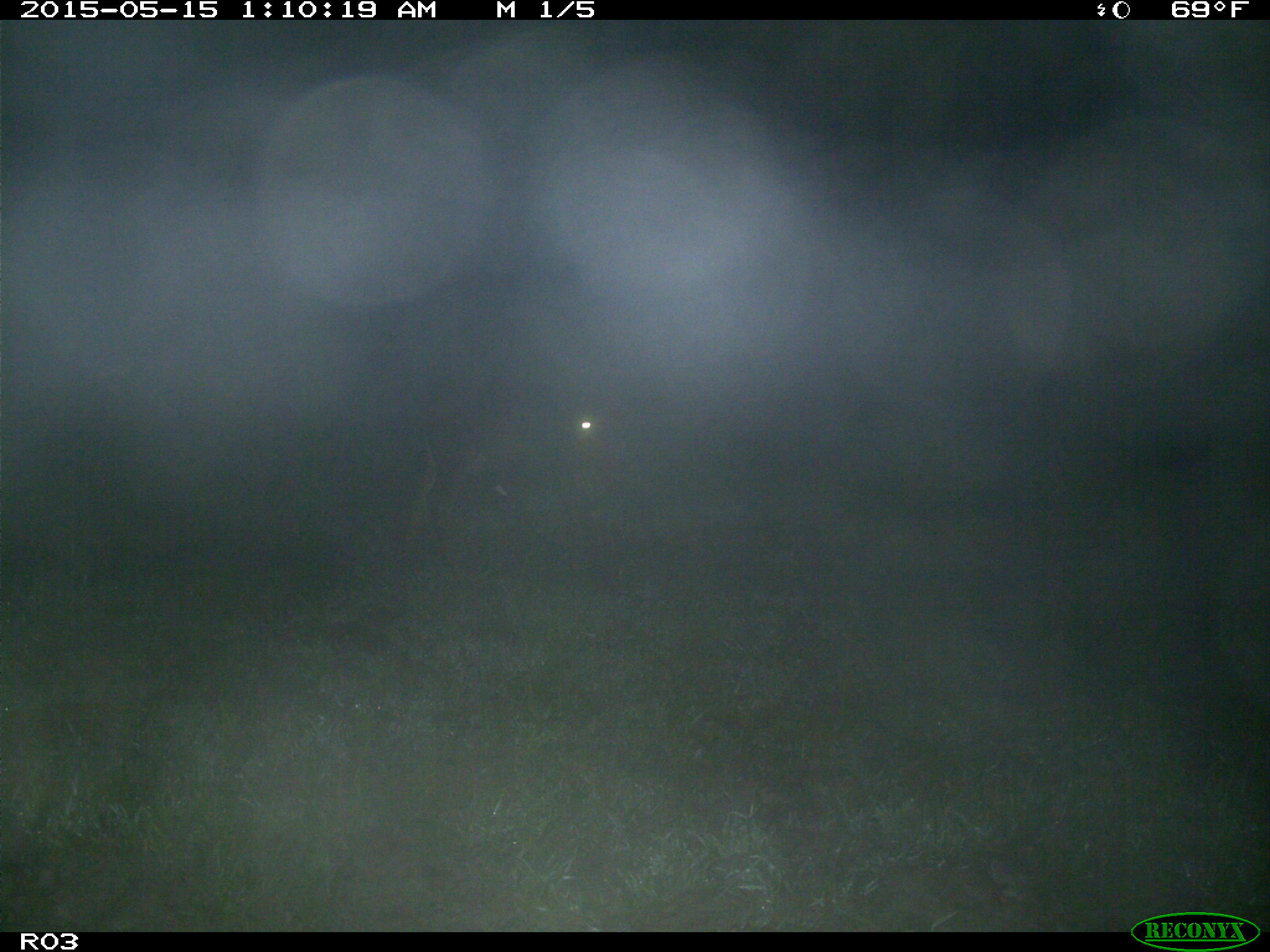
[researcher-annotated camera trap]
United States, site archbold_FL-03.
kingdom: Animalia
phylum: Chordata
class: Mammalia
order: Artiodactyla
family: Bovidae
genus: Bos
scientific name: Bos taurus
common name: domestic cow